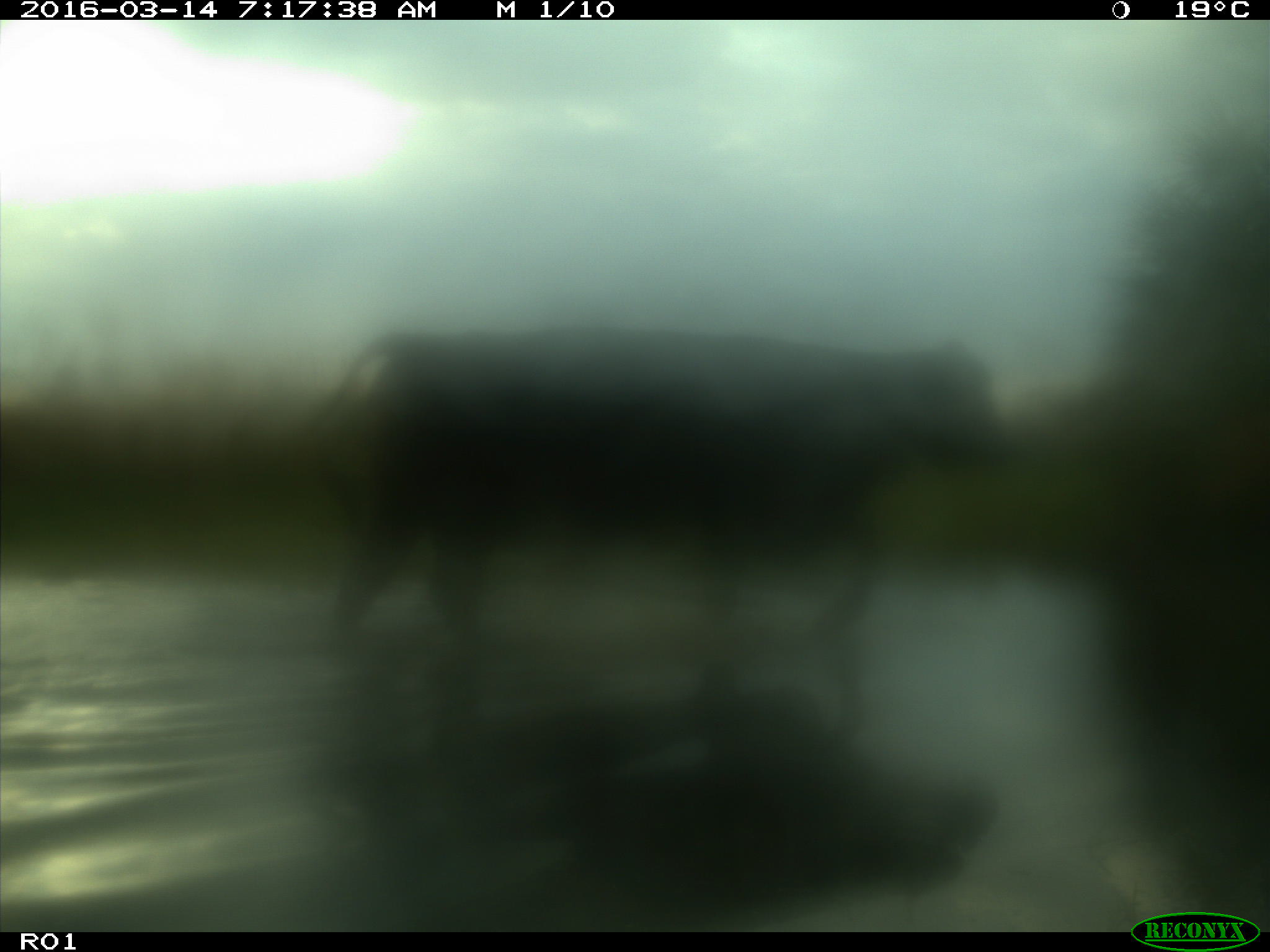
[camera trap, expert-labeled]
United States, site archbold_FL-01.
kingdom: Animalia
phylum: Chordata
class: Mammalia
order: Artiodactyla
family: Bovidae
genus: Bos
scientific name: Bos taurus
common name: domestic cow